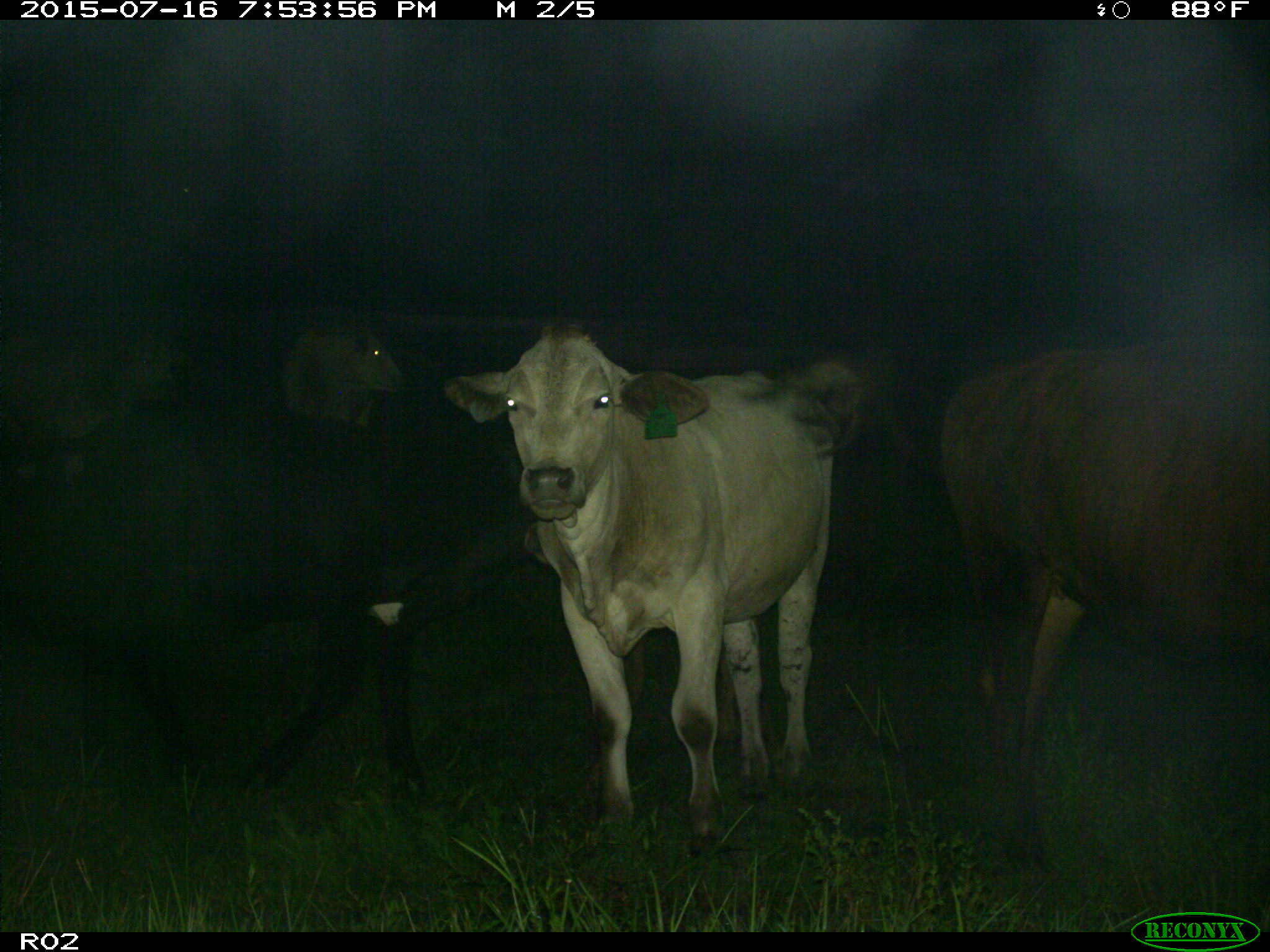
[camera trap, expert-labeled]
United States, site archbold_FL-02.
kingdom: Animalia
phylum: Chordata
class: Mammalia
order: Artiodactyla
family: Bovidae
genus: Bos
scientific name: Bos taurus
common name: domestic cow